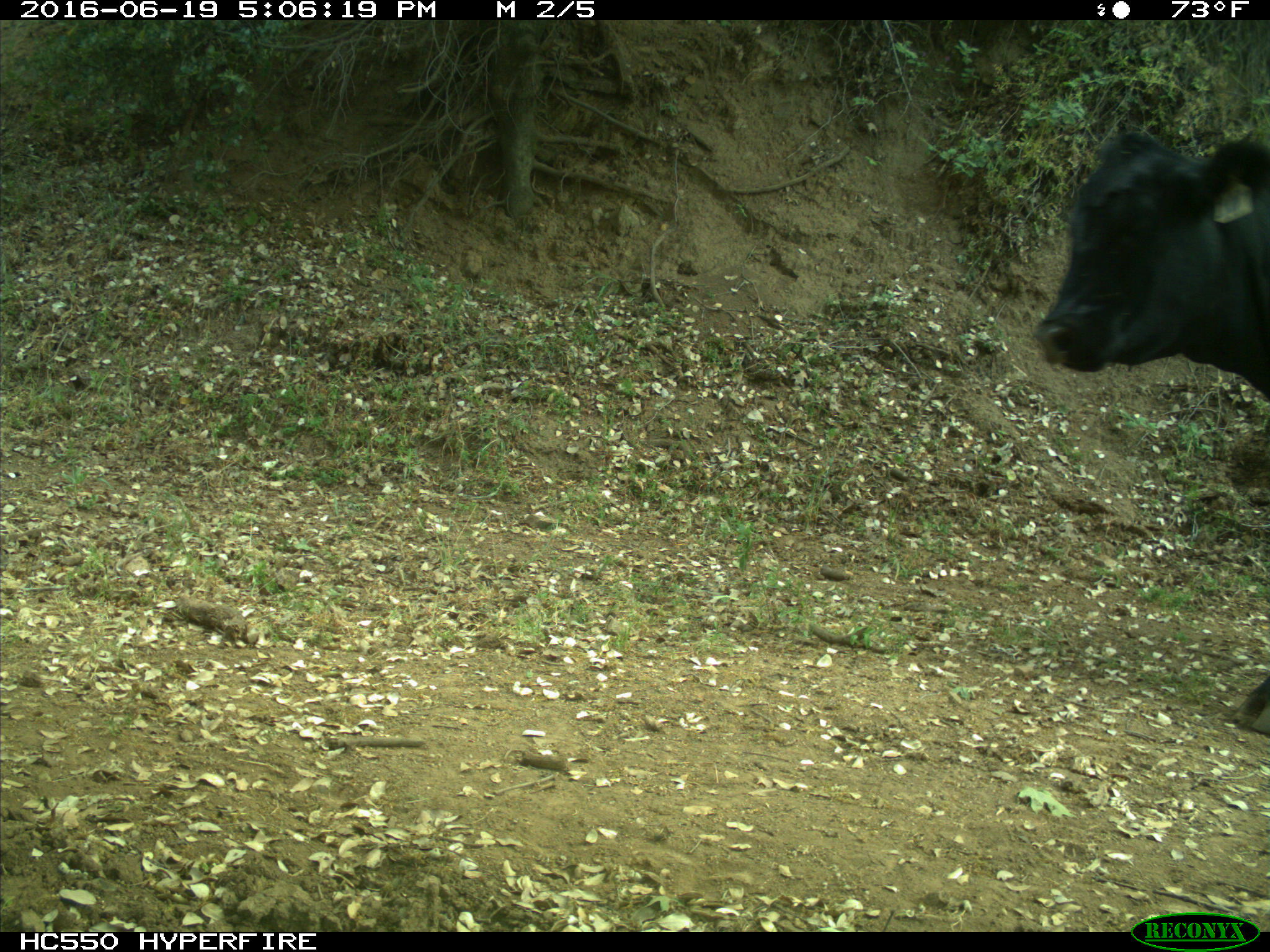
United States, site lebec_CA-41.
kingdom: Animalia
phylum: Chordata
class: Mammalia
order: Artiodactyla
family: Bovidae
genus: Bos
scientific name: Bos taurus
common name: domestic cow